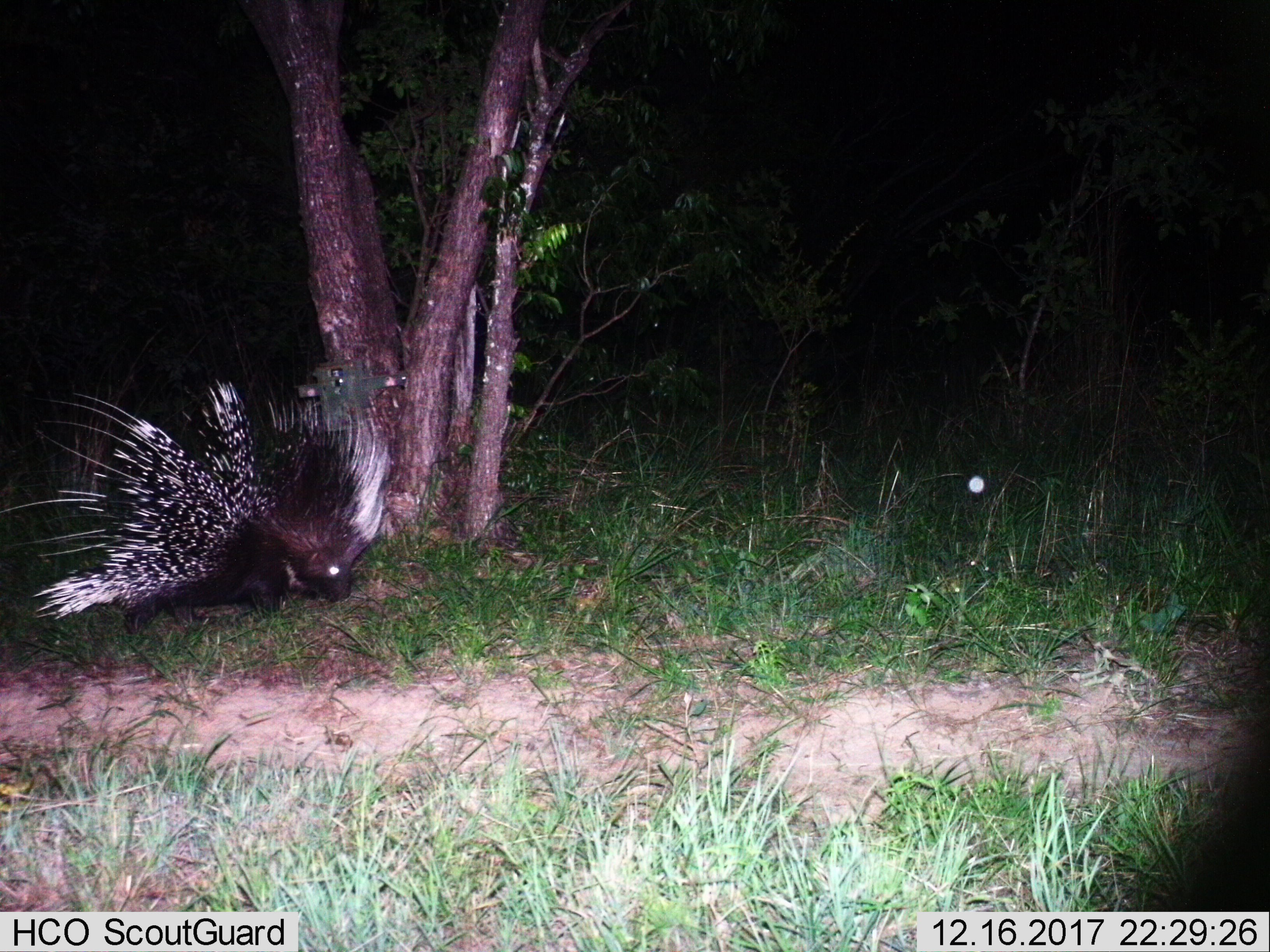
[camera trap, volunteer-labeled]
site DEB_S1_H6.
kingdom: Animalia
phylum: Chordata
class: Mammalia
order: Rodentia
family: Hystricidae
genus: Hystrix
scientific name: Hystrix cristata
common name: crested porcupine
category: porcupine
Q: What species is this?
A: Porcupine (crested porcupine) (Hystrix cristata).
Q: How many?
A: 1.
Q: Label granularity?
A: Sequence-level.